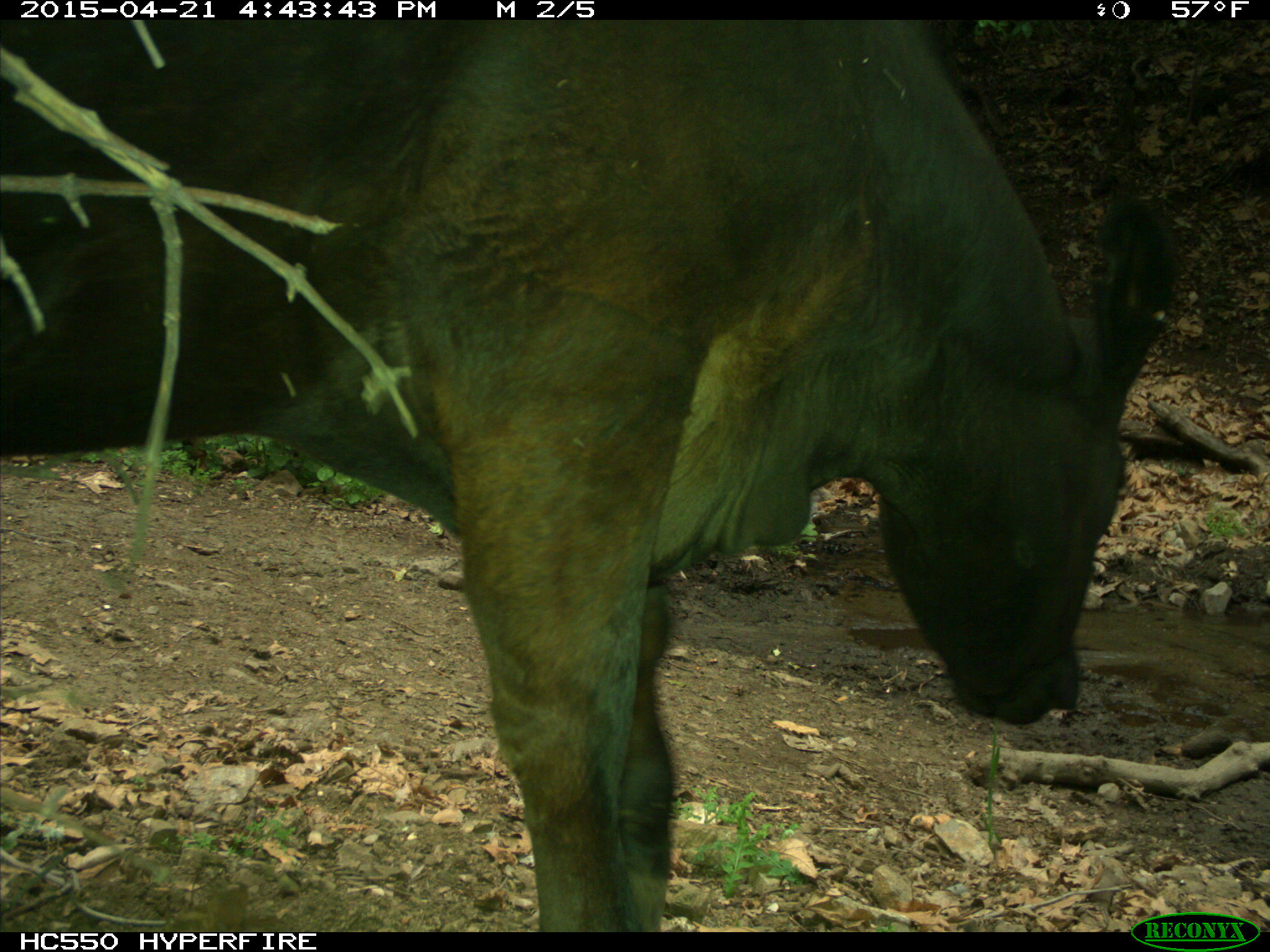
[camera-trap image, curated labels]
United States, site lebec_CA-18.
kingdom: Animalia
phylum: Chordata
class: Mammalia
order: Artiodactyla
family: Bovidae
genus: Bos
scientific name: Bos taurus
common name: domestic cow